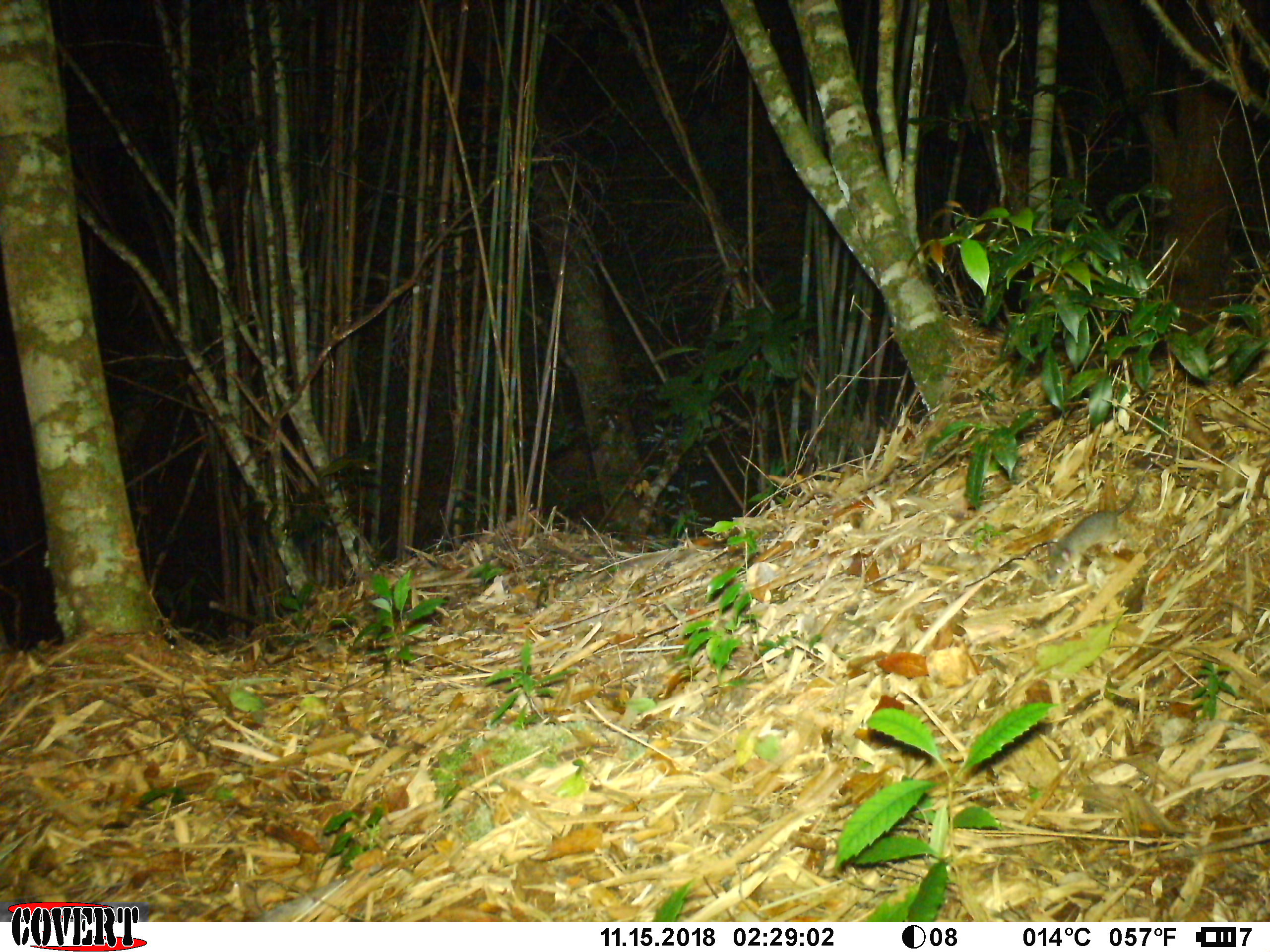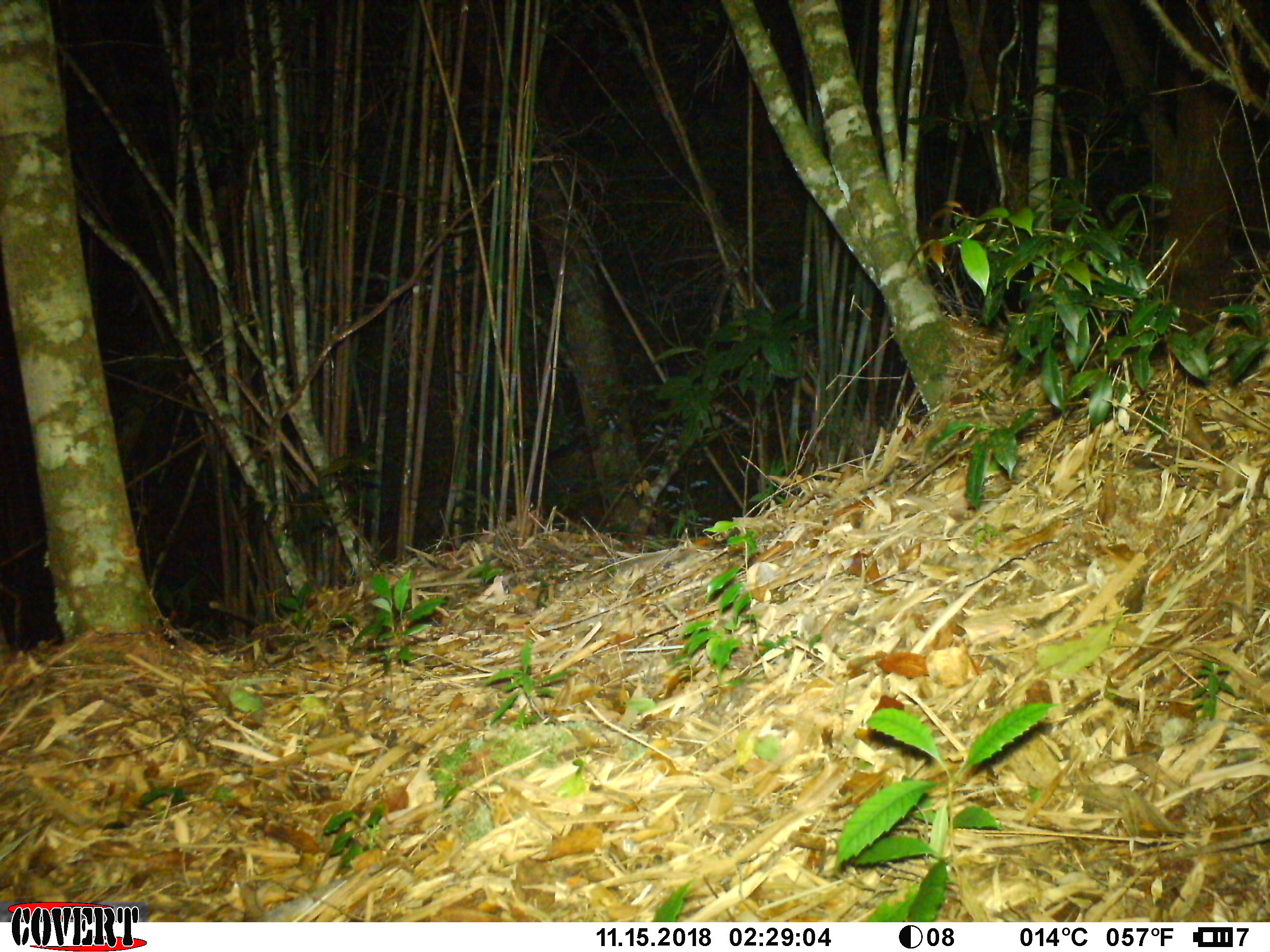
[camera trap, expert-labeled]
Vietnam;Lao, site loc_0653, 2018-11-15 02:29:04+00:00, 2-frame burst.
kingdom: Animalia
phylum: Chordata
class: Mammalia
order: Rodentia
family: Muridae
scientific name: Muridae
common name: old-world mice and rats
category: unidentified murid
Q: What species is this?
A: Unidentified murid (old-world mice and rats) (Muridae).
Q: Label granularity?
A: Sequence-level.